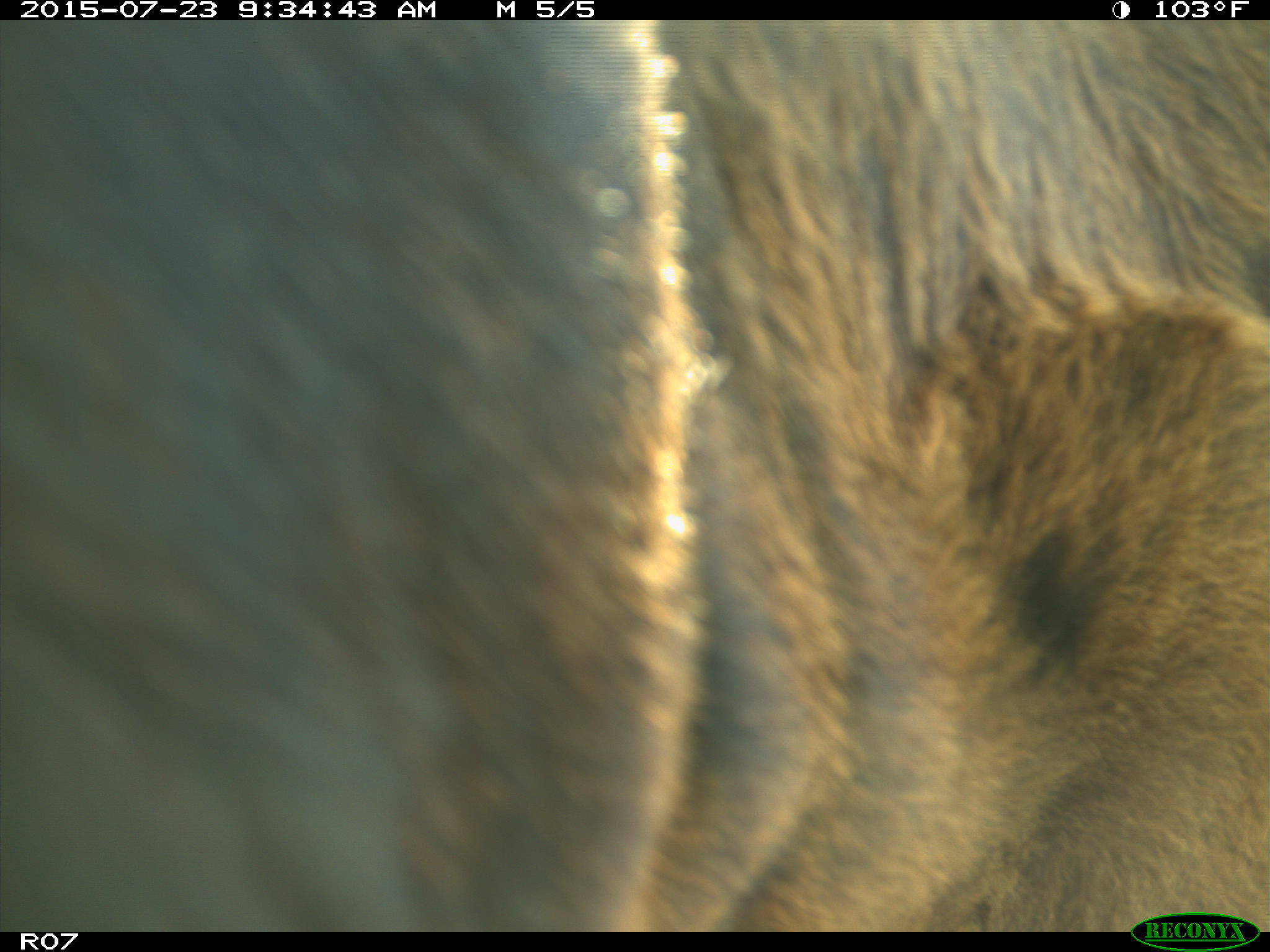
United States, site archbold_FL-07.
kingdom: Animalia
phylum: Chordata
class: Mammalia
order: Artiodactyla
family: Bovidae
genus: Bos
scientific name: Bos taurus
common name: domestic cow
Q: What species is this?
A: Bos taurus (domestic cow).